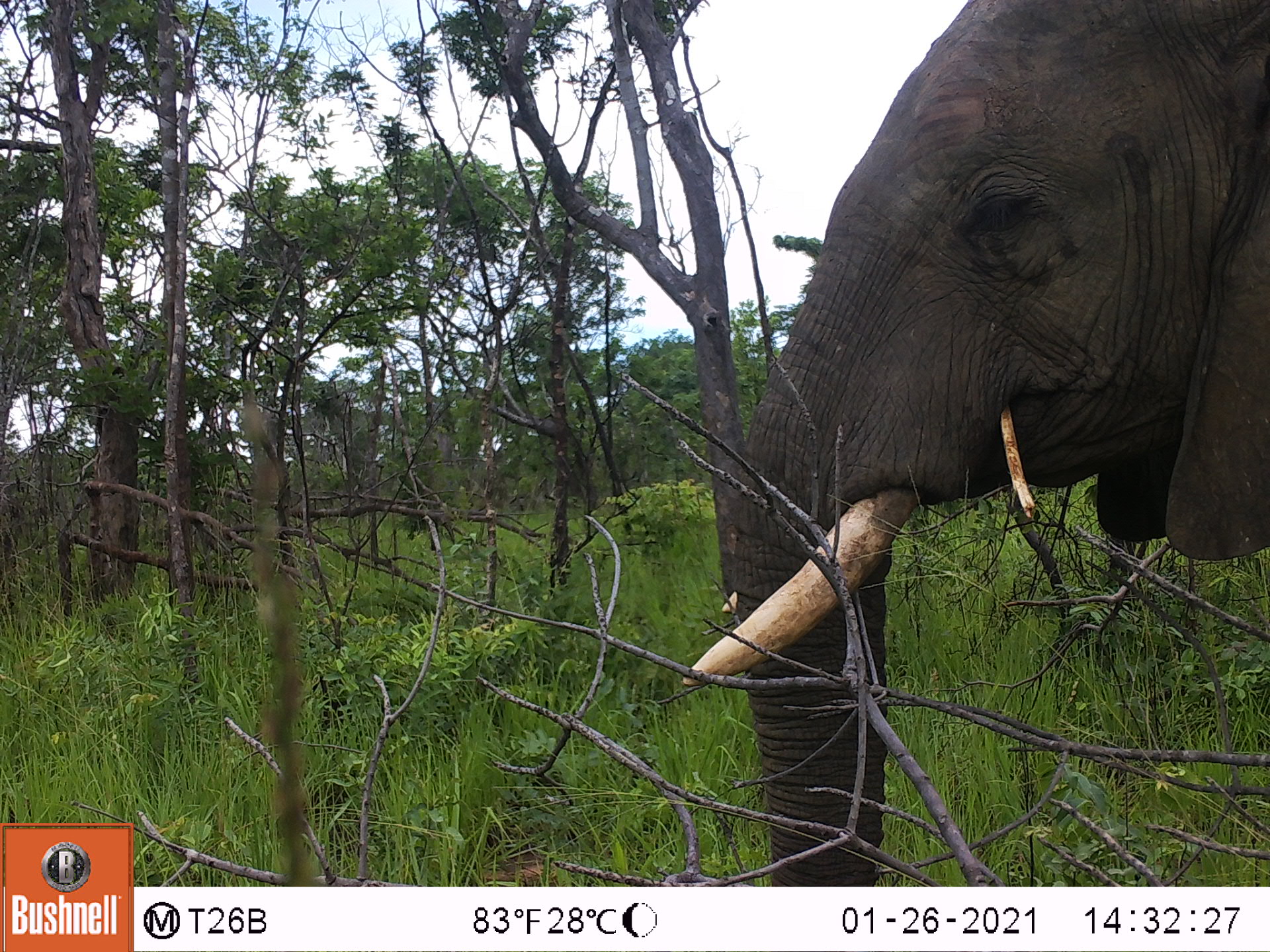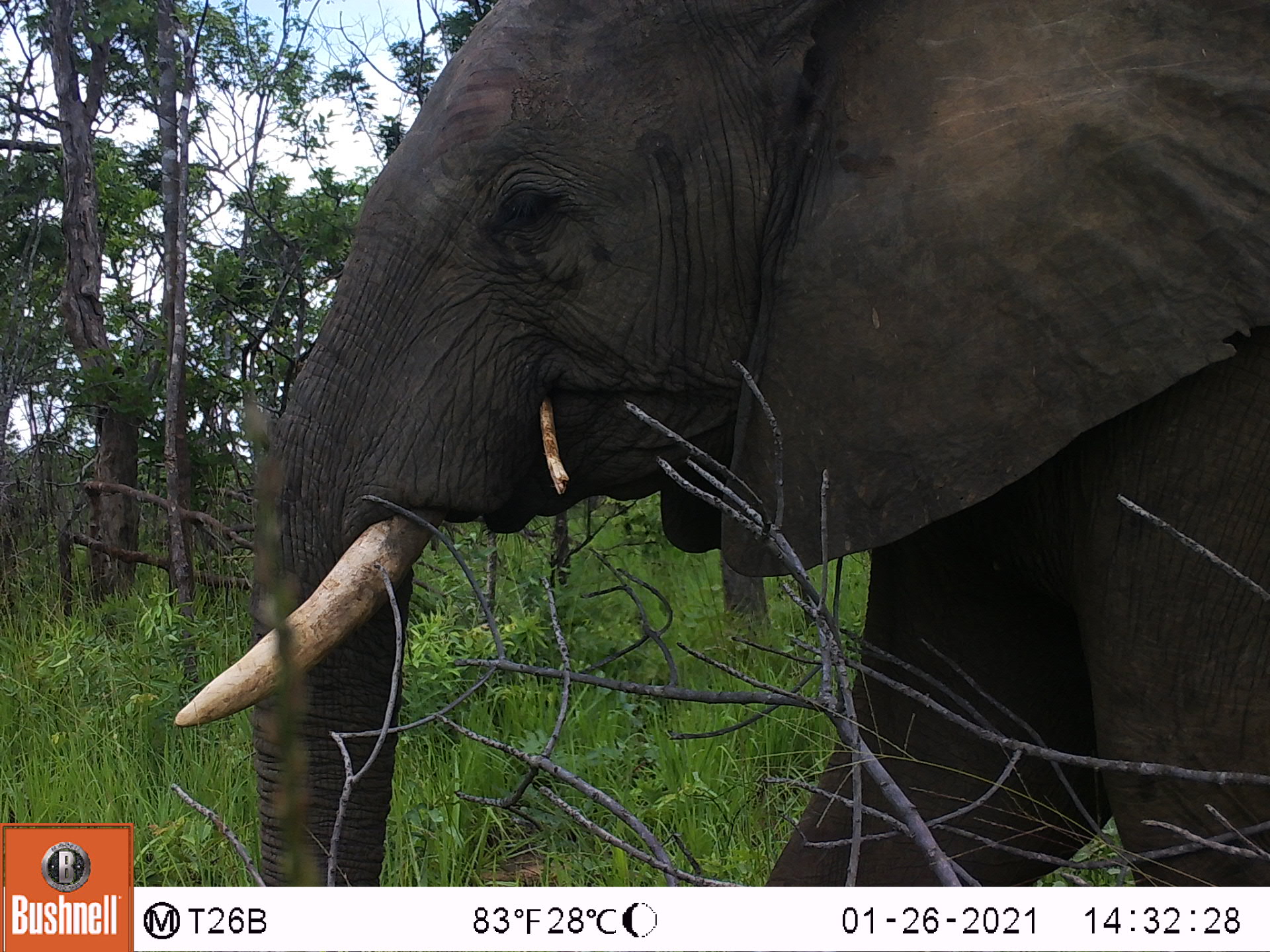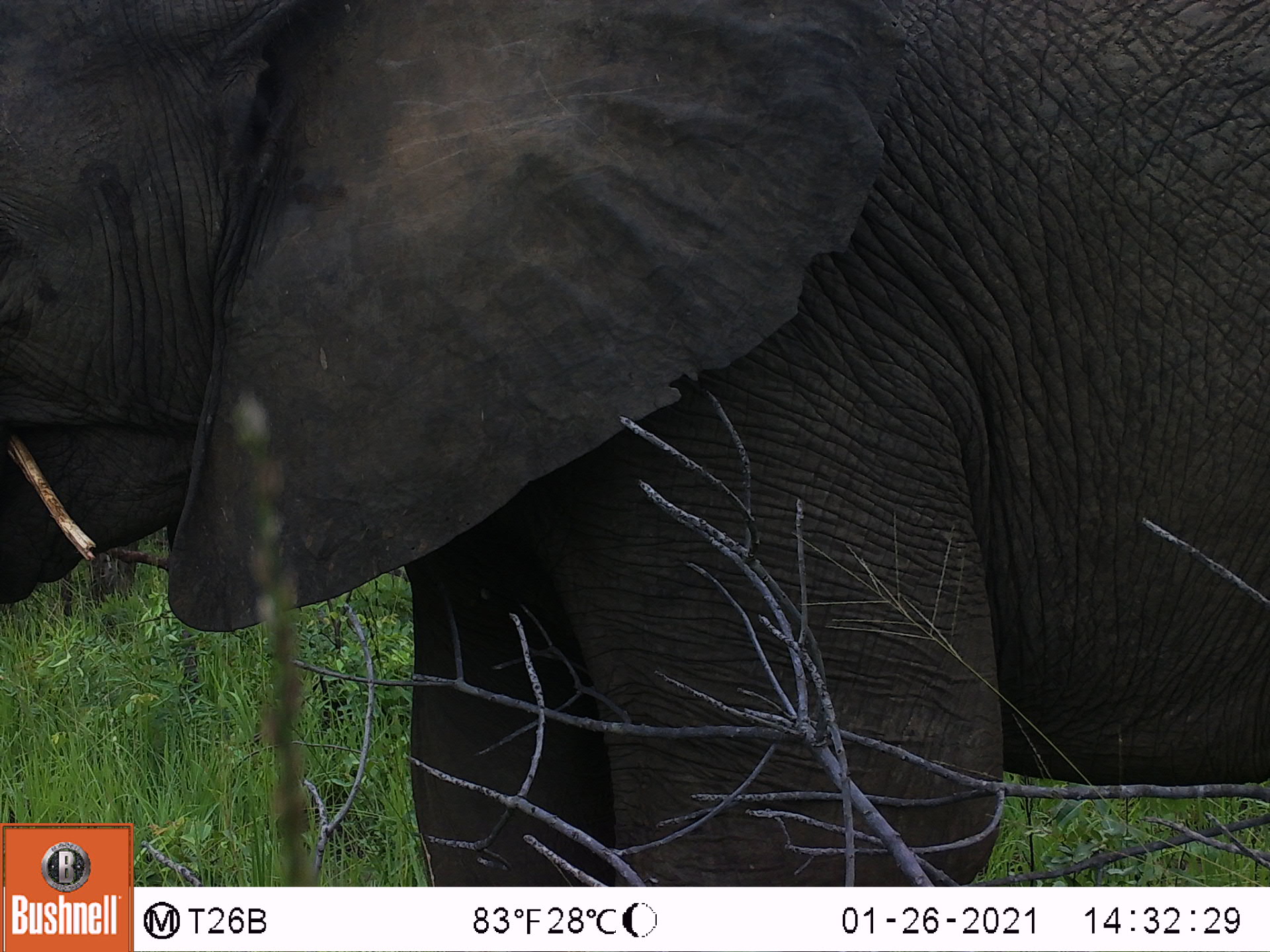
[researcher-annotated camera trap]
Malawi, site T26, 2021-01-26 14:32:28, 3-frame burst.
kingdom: Animalia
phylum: Chordata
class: Mammalia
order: Proboscidea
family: Elephantidae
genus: Loxodonta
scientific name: Loxodonta africana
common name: african savanna elephant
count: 1